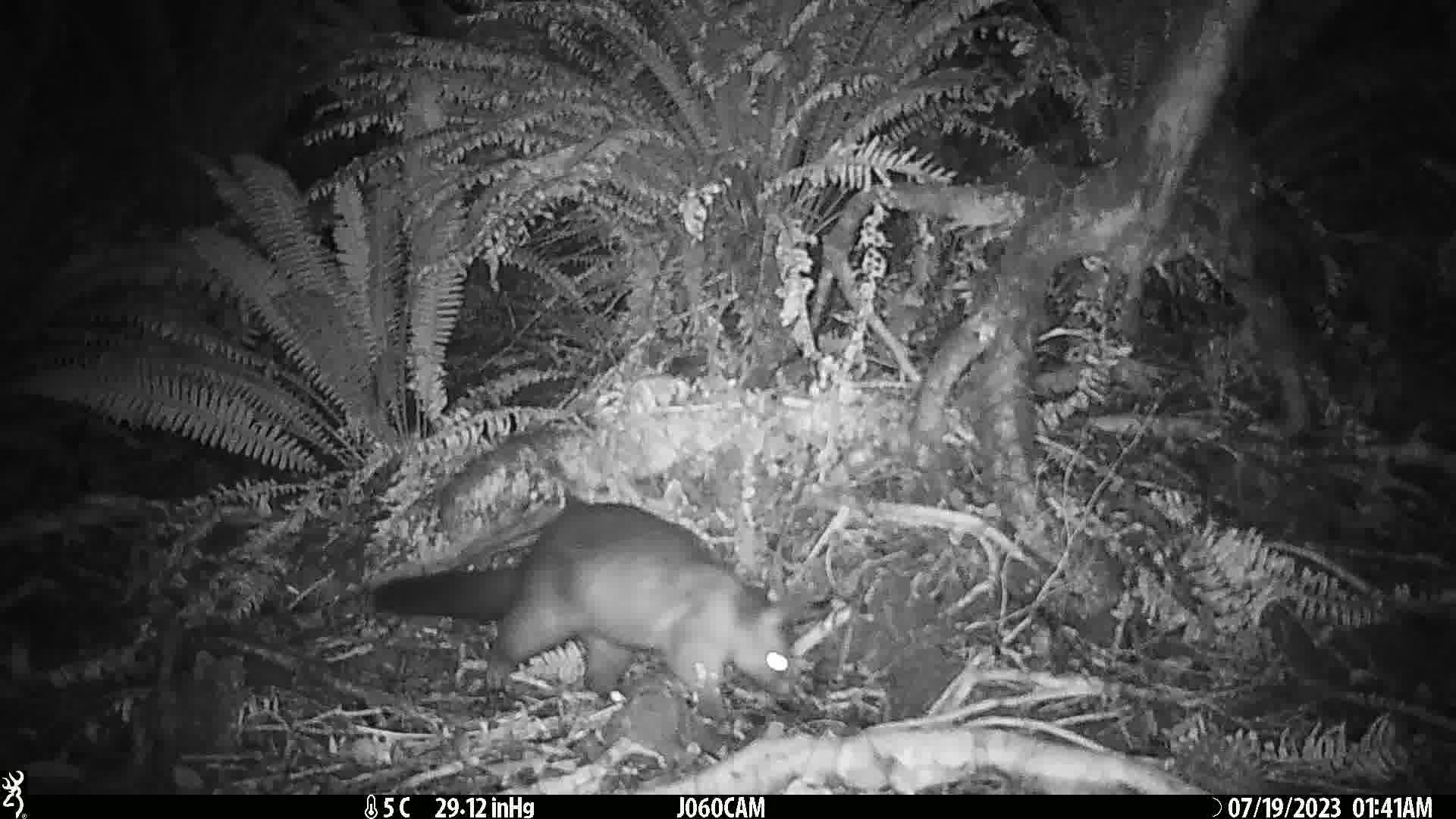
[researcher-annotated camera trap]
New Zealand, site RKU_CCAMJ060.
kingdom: Animalia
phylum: Chordata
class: Mammalia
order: Diprotodontia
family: Phalangeridae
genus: Trichosurus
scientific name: Trichosurus vulpecula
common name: common brushtail possum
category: possum